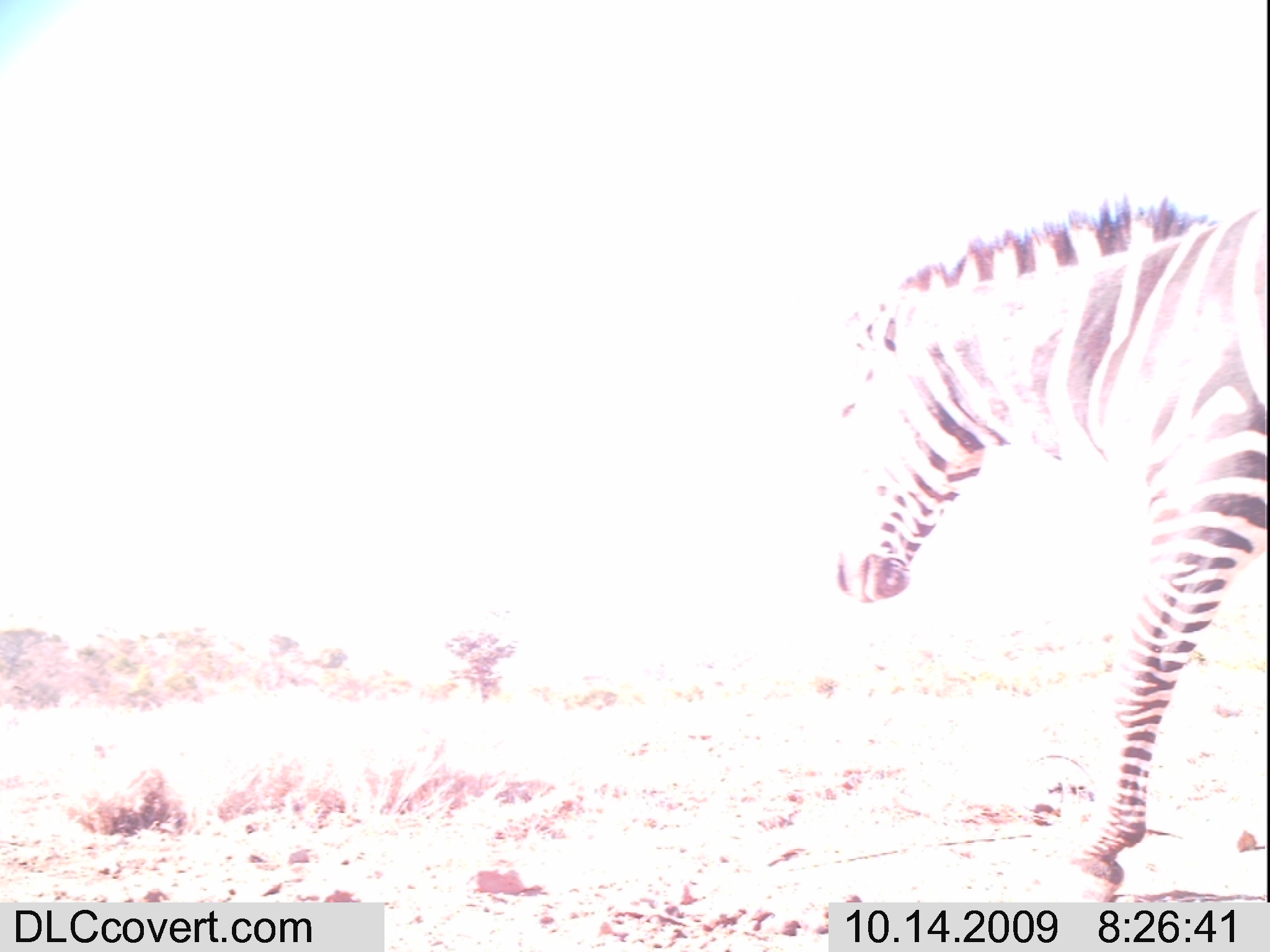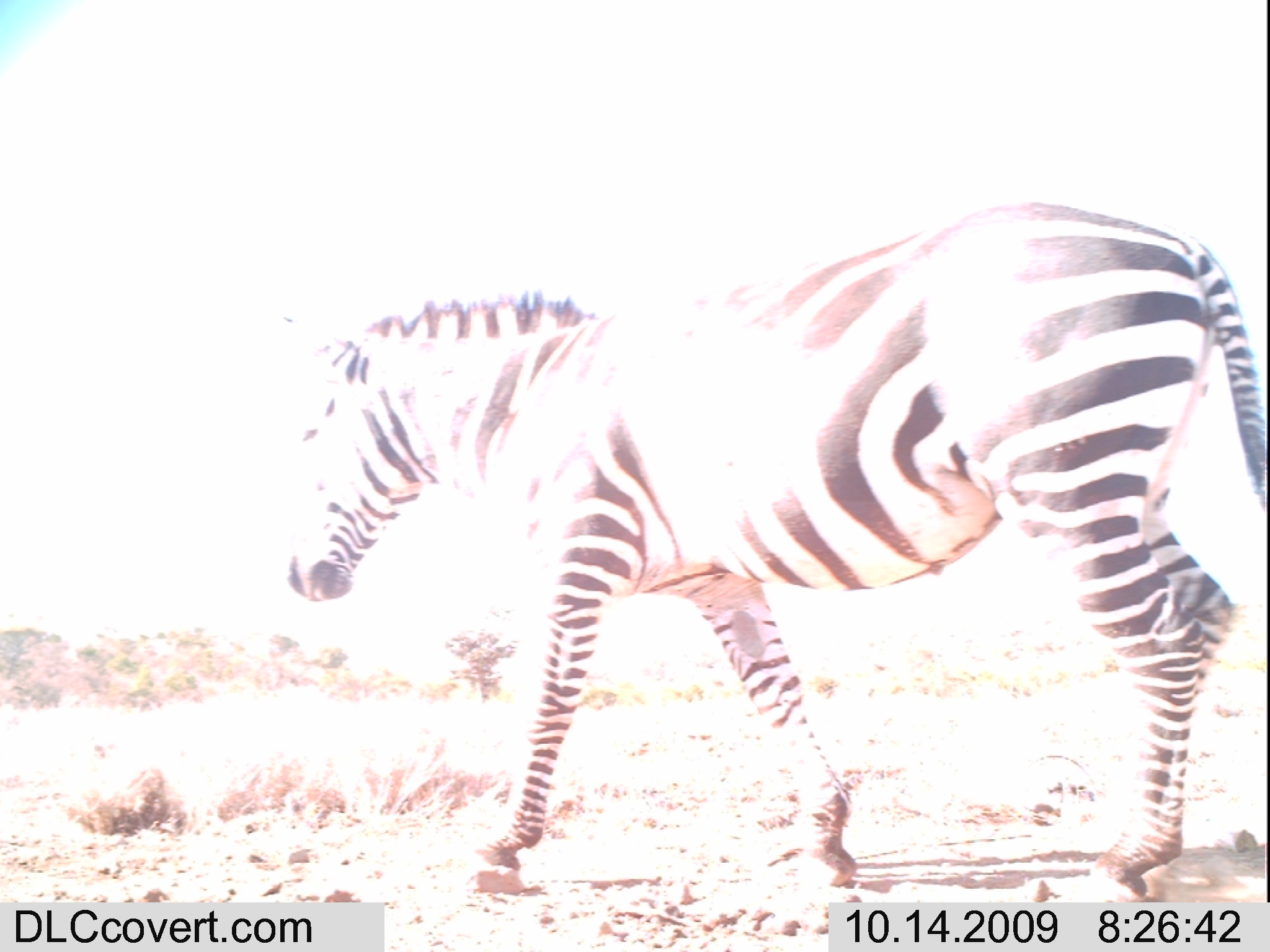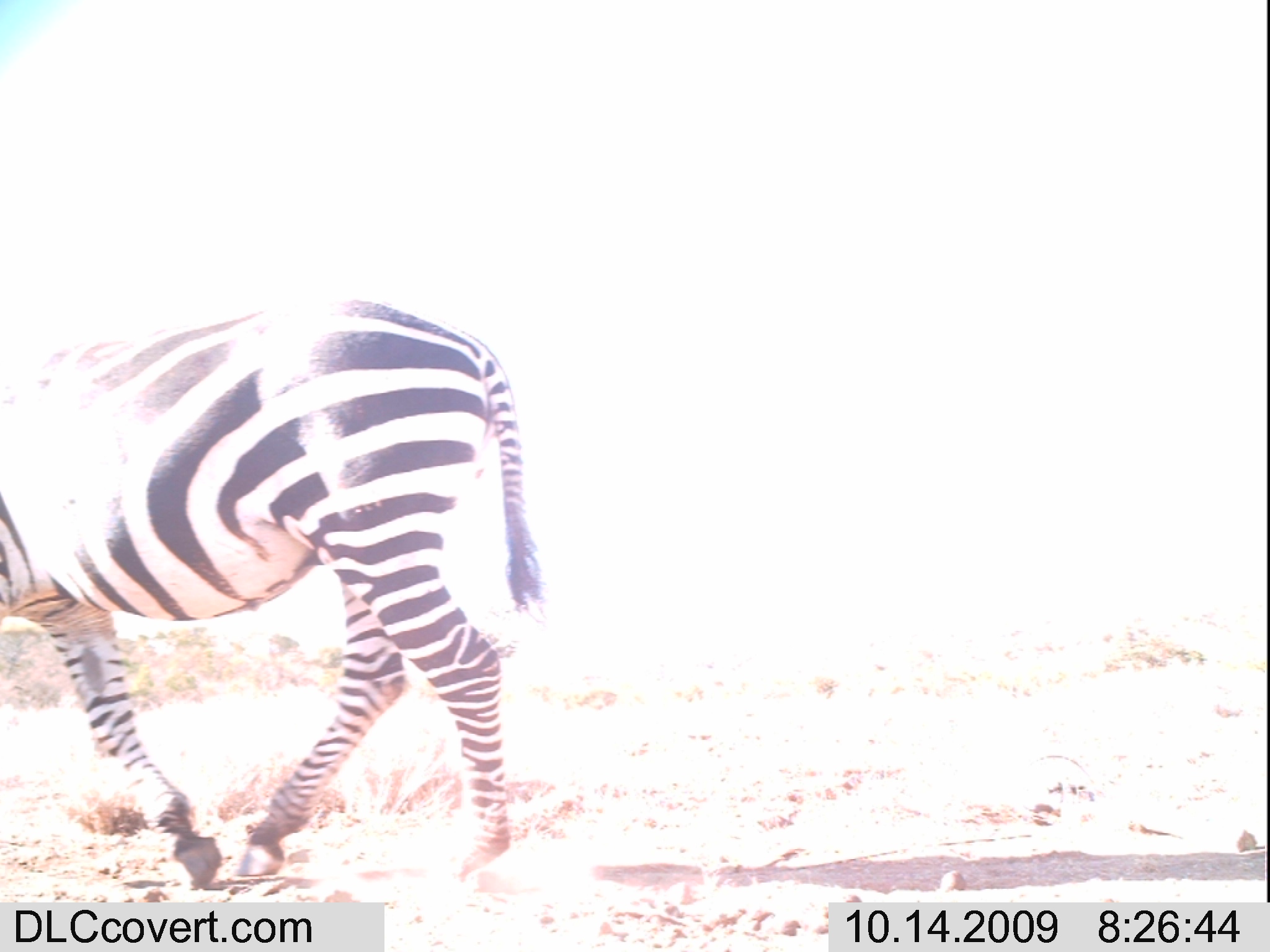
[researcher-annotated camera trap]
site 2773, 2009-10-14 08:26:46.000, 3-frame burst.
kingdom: Animalia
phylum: Chordata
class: Mammalia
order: Perissodactyla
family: Equidae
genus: Equus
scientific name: Equus quagga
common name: plains zebra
Equus quagga (plains zebra), count 1.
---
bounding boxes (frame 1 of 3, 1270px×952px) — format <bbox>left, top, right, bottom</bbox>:
equus quagga: <bbox>815, 190, 1266, 902</bbox>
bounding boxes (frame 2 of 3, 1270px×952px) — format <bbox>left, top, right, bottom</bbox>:
equus quagga: <bbox>275, 200, 1266, 902</bbox>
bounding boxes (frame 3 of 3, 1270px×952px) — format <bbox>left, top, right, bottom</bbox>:
equus quagga: <bbox>0, 298, 545, 887</bbox>